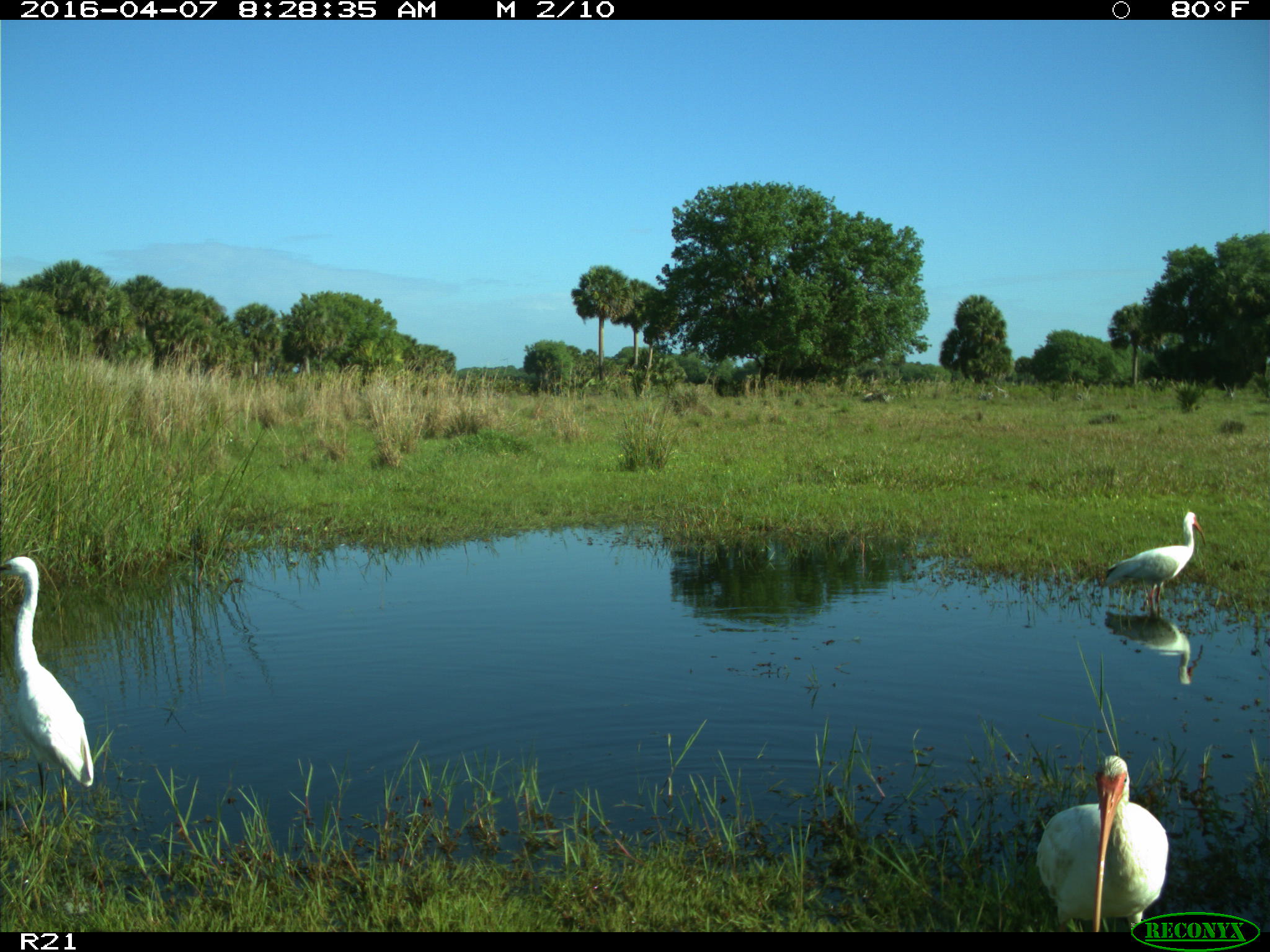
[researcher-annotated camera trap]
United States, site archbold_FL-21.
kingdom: Animalia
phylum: Chordata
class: Aves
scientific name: Aves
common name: birds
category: unidentified bird